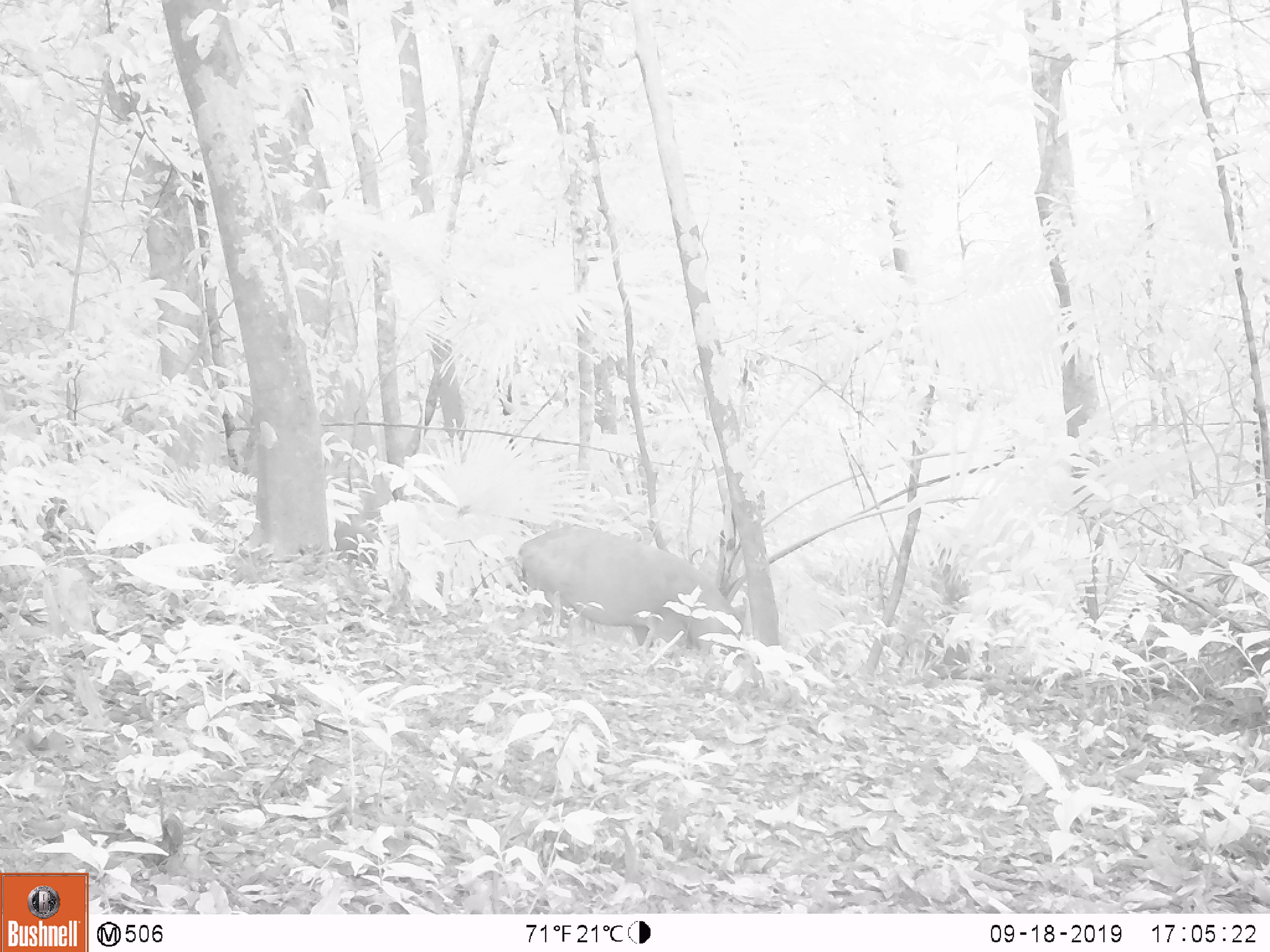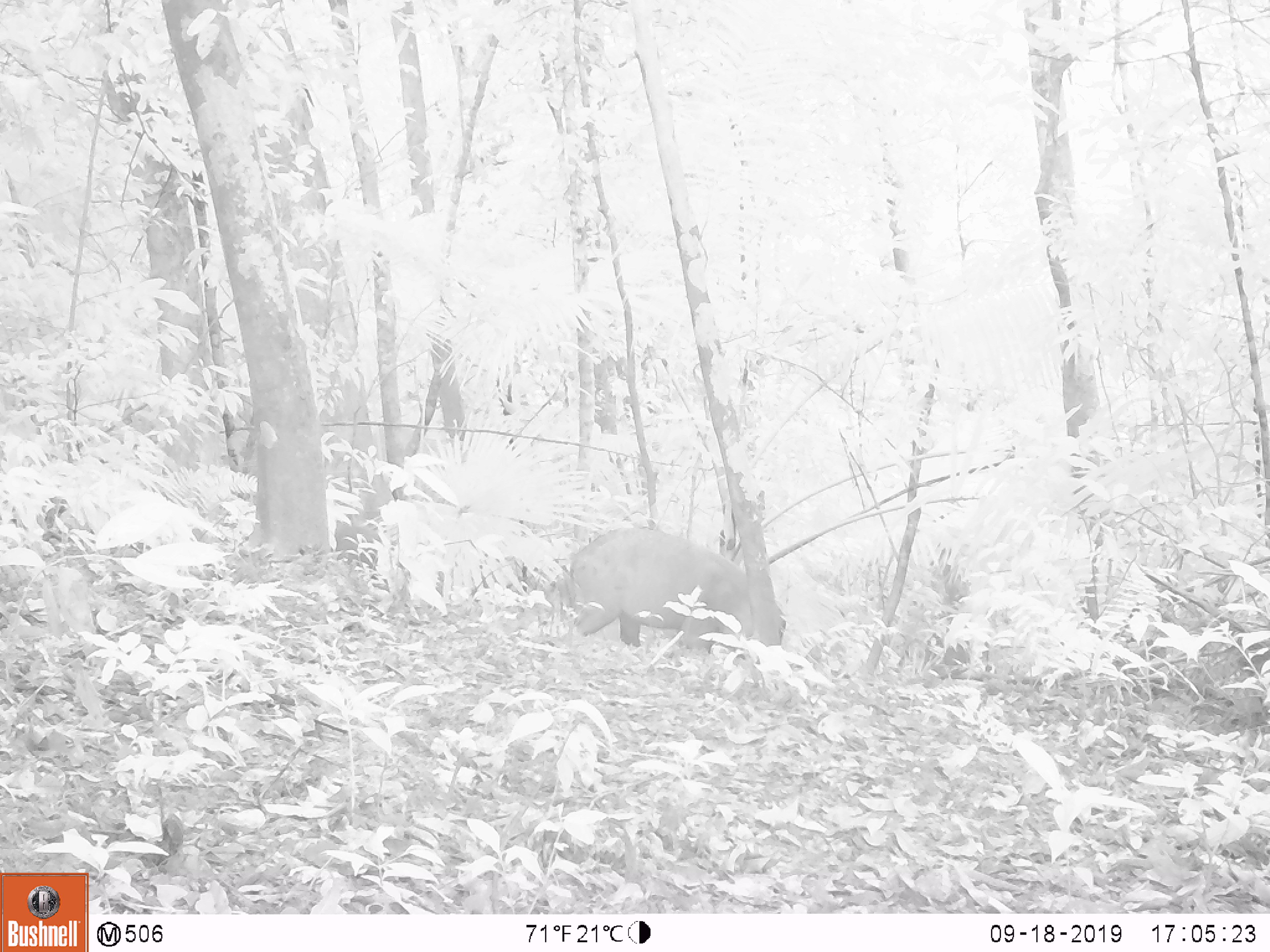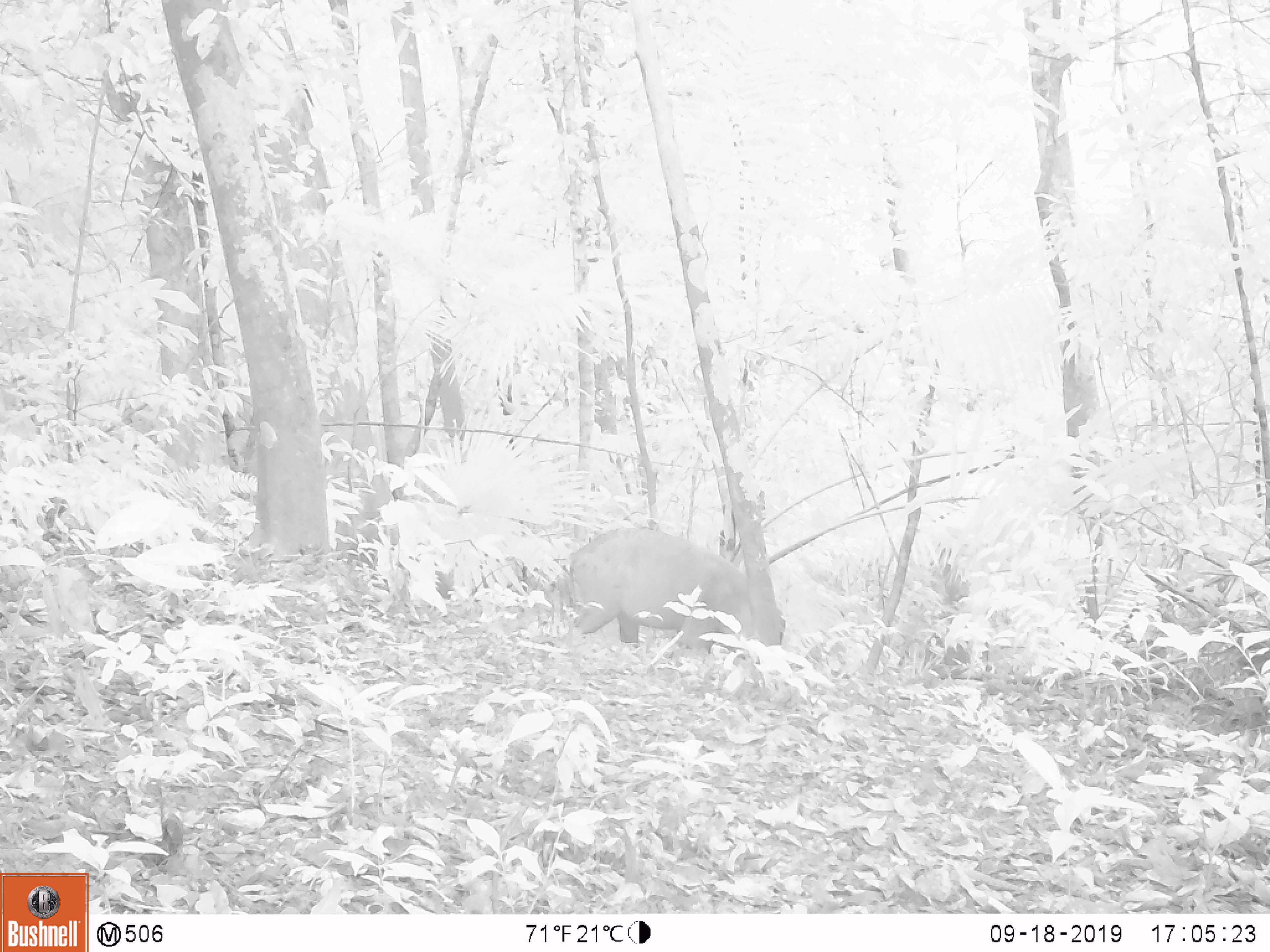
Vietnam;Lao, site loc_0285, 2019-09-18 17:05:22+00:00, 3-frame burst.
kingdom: Animalia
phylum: Chordata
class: Mammalia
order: Artiodactyla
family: Suidae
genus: Sus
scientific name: Sus scrofa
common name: eurasian wild pig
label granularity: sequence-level